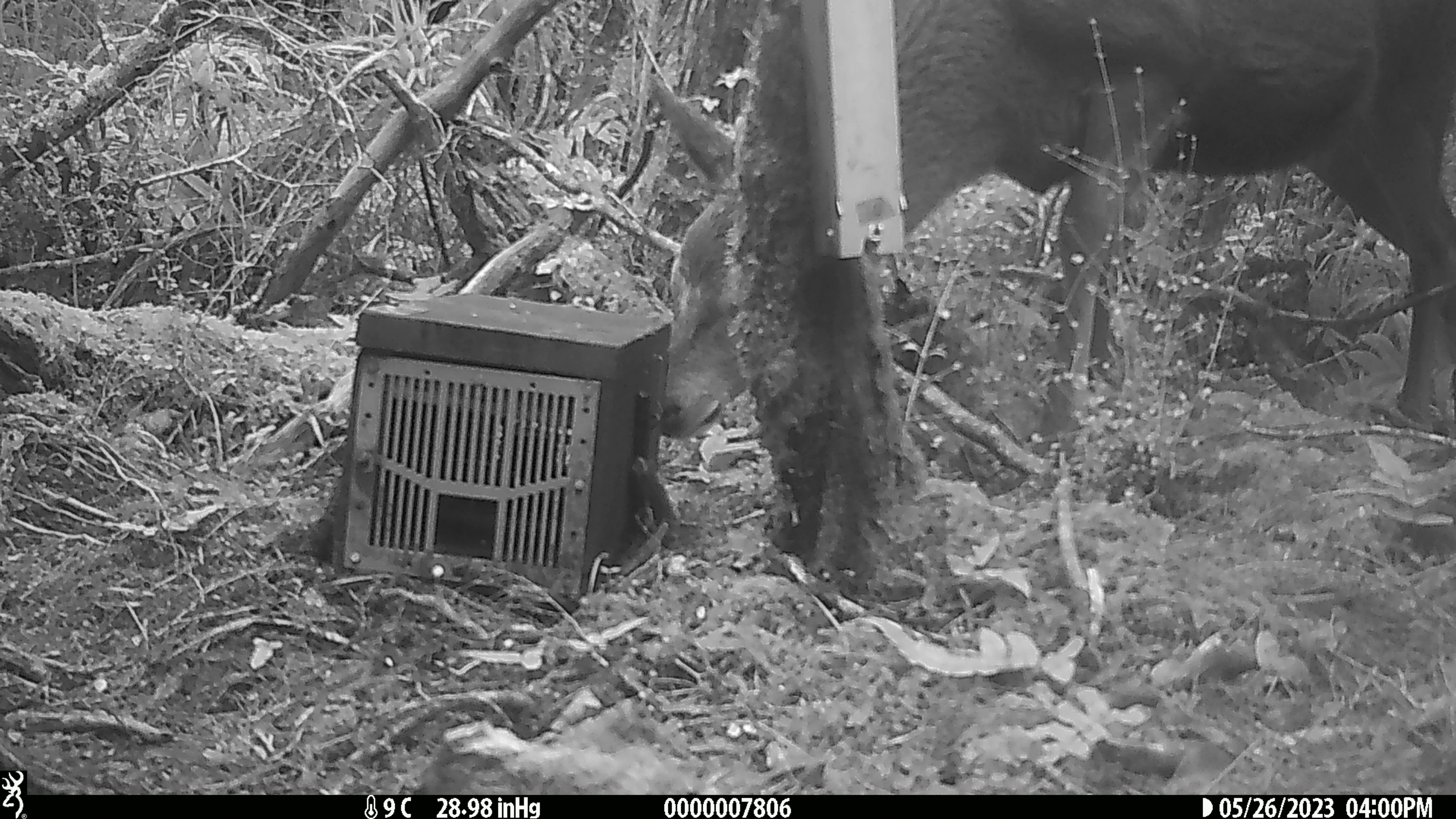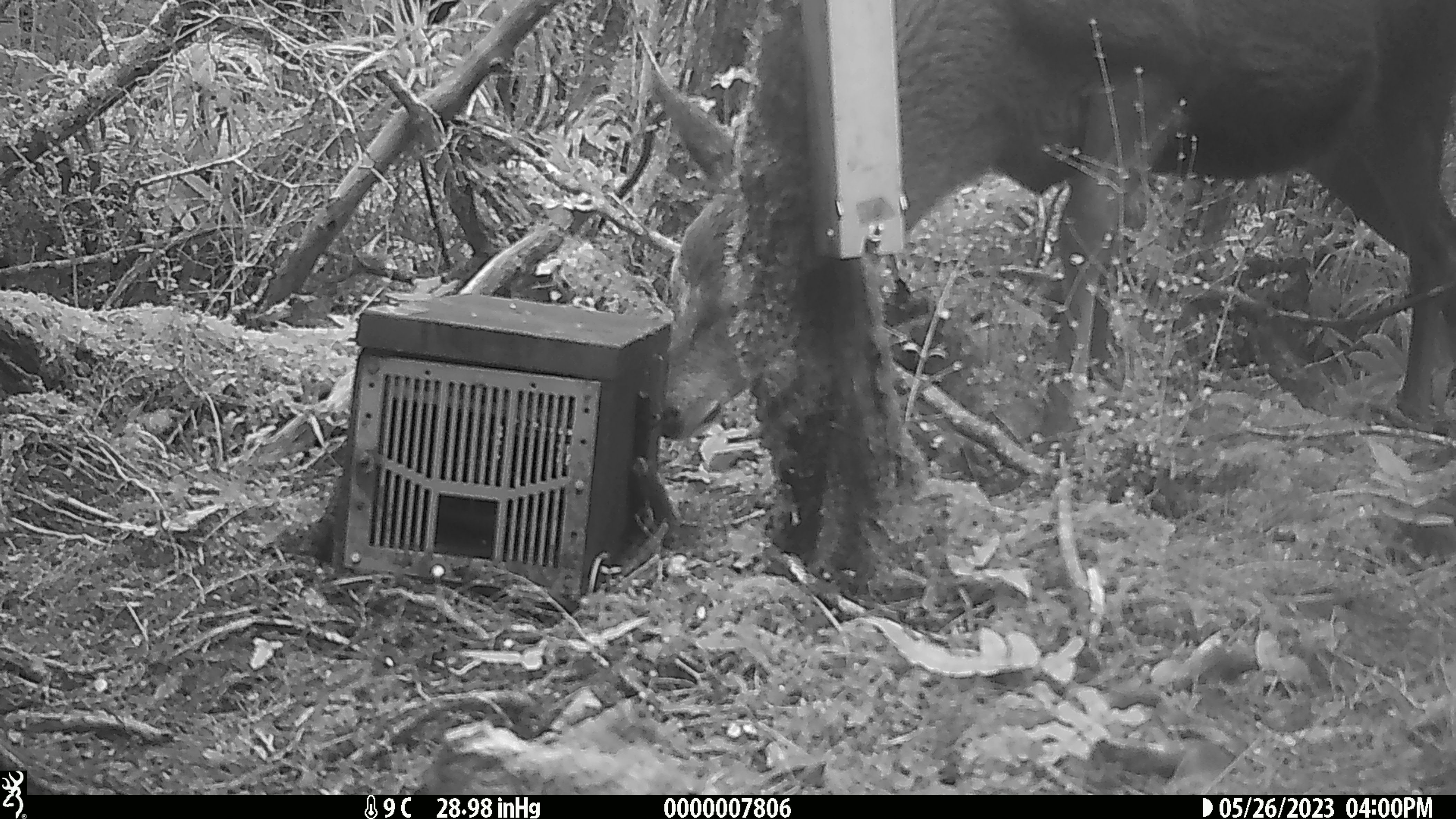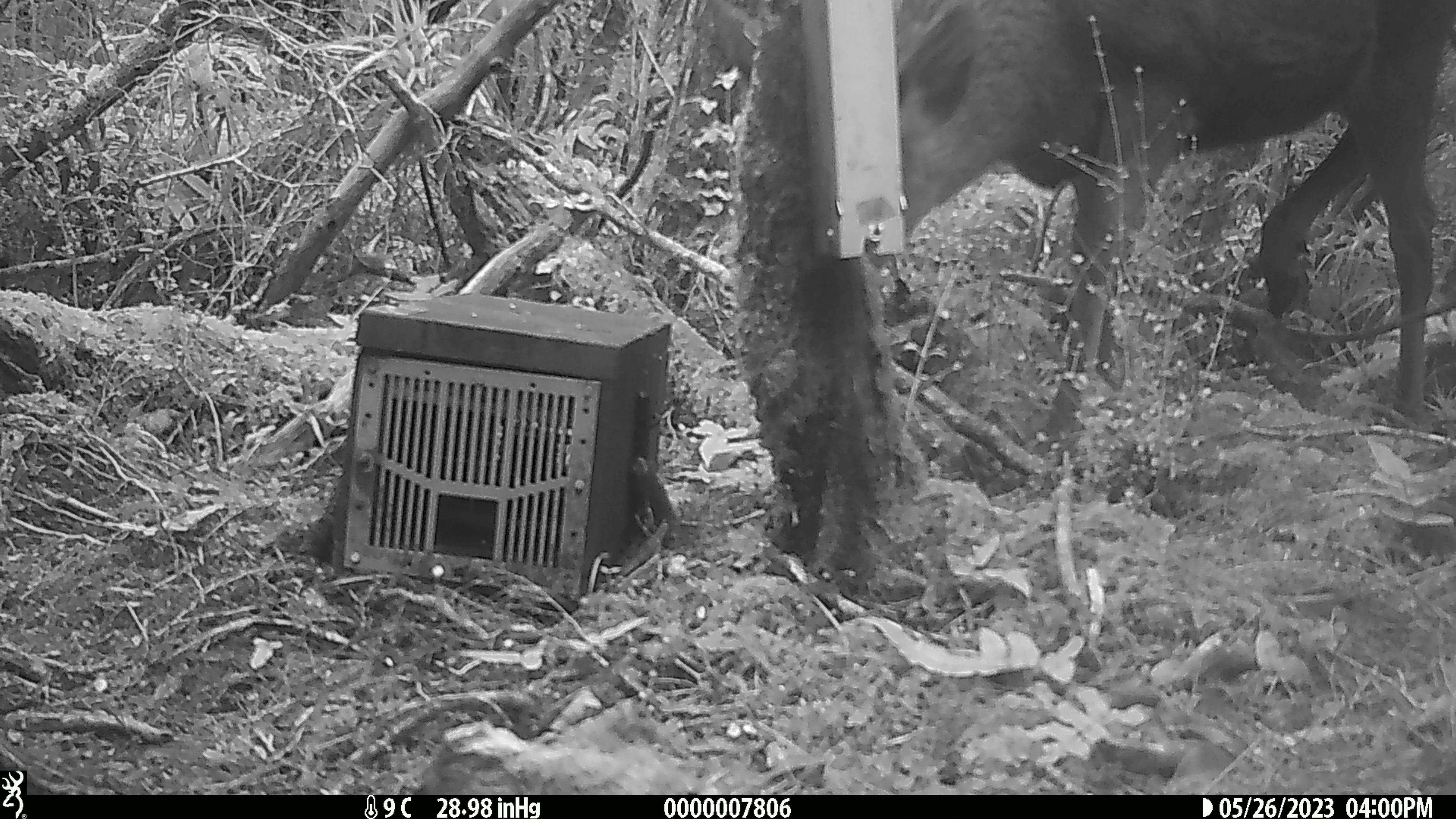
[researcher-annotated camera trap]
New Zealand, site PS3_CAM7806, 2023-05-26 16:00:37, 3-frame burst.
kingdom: Animalia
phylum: Chordata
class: Mammalia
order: Artiodactyla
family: Cervidae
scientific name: Cervidae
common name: deer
Deer (Cervidae).